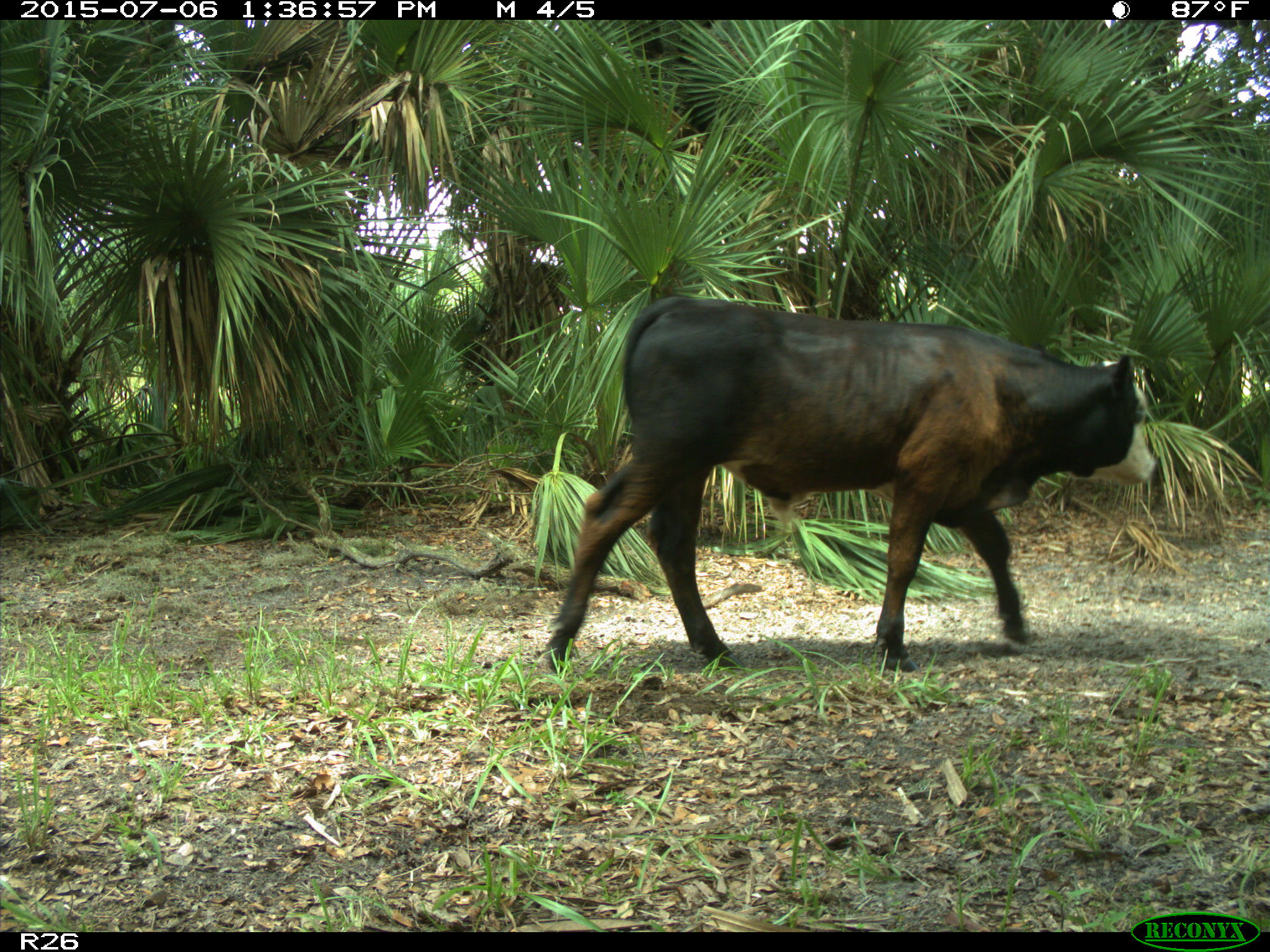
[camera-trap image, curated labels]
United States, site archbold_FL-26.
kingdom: Animalia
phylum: Chordata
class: Mammalia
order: Artiodactyla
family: Bovidae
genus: Bos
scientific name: Bos taurus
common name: domestic cow